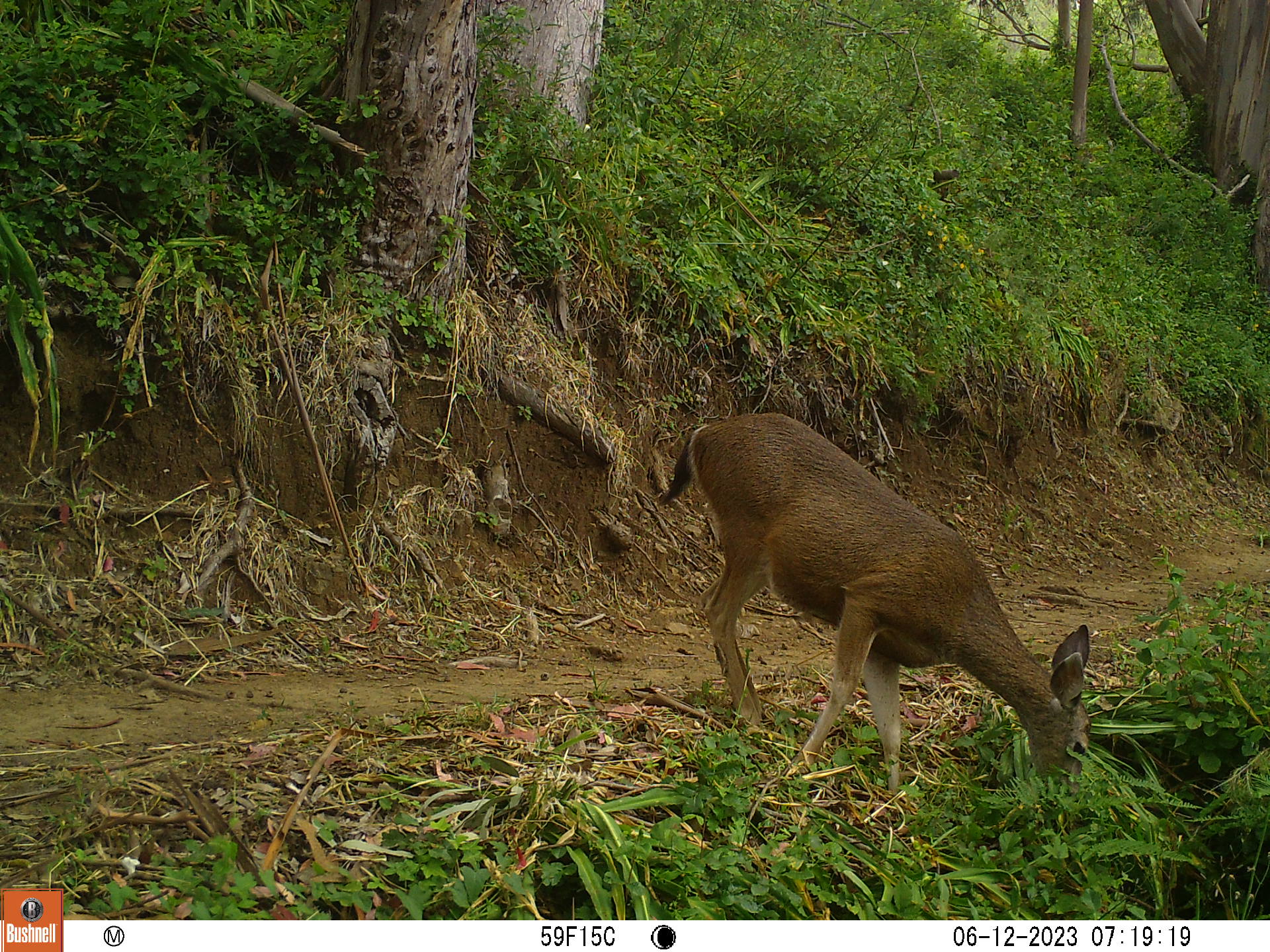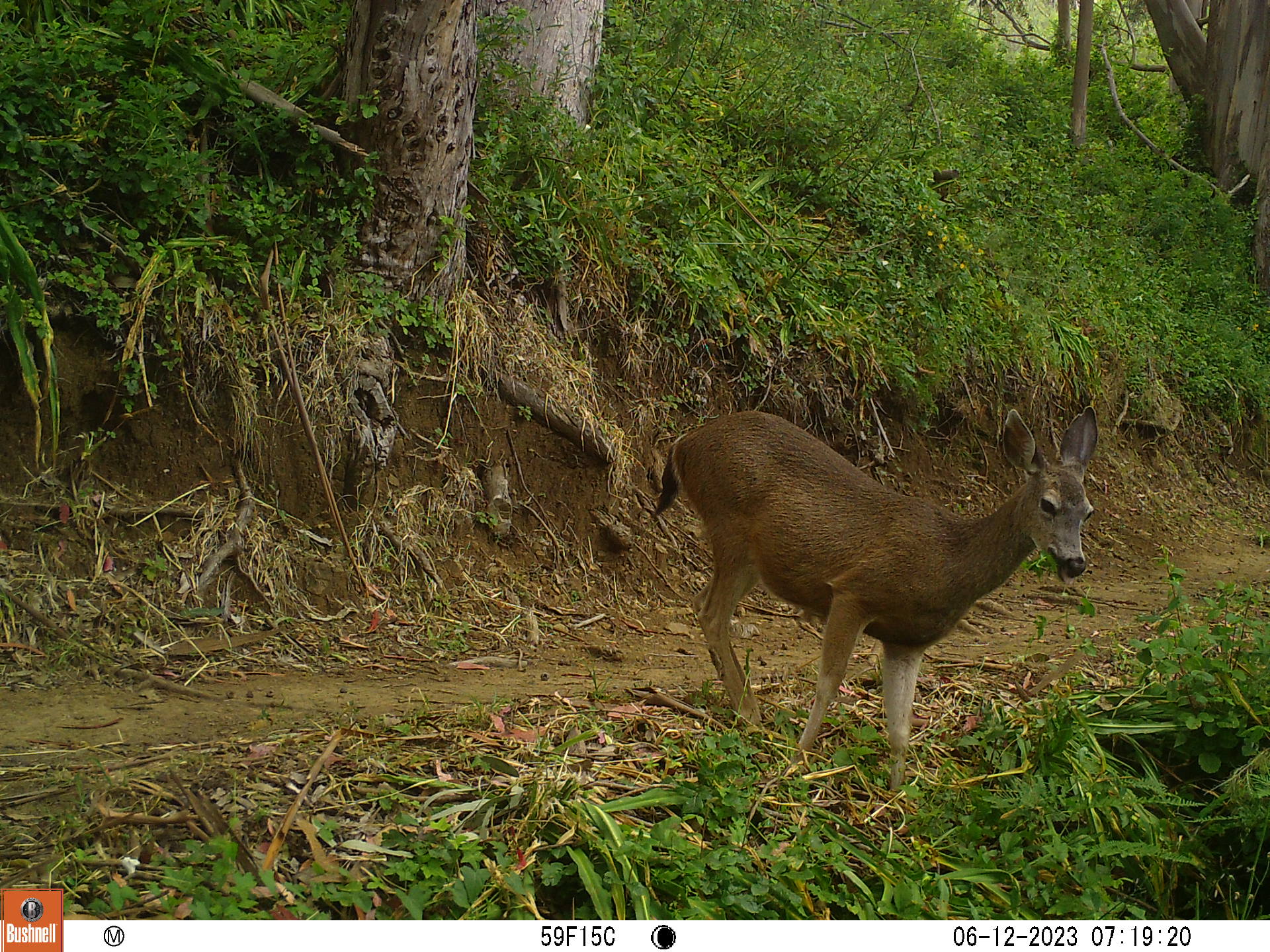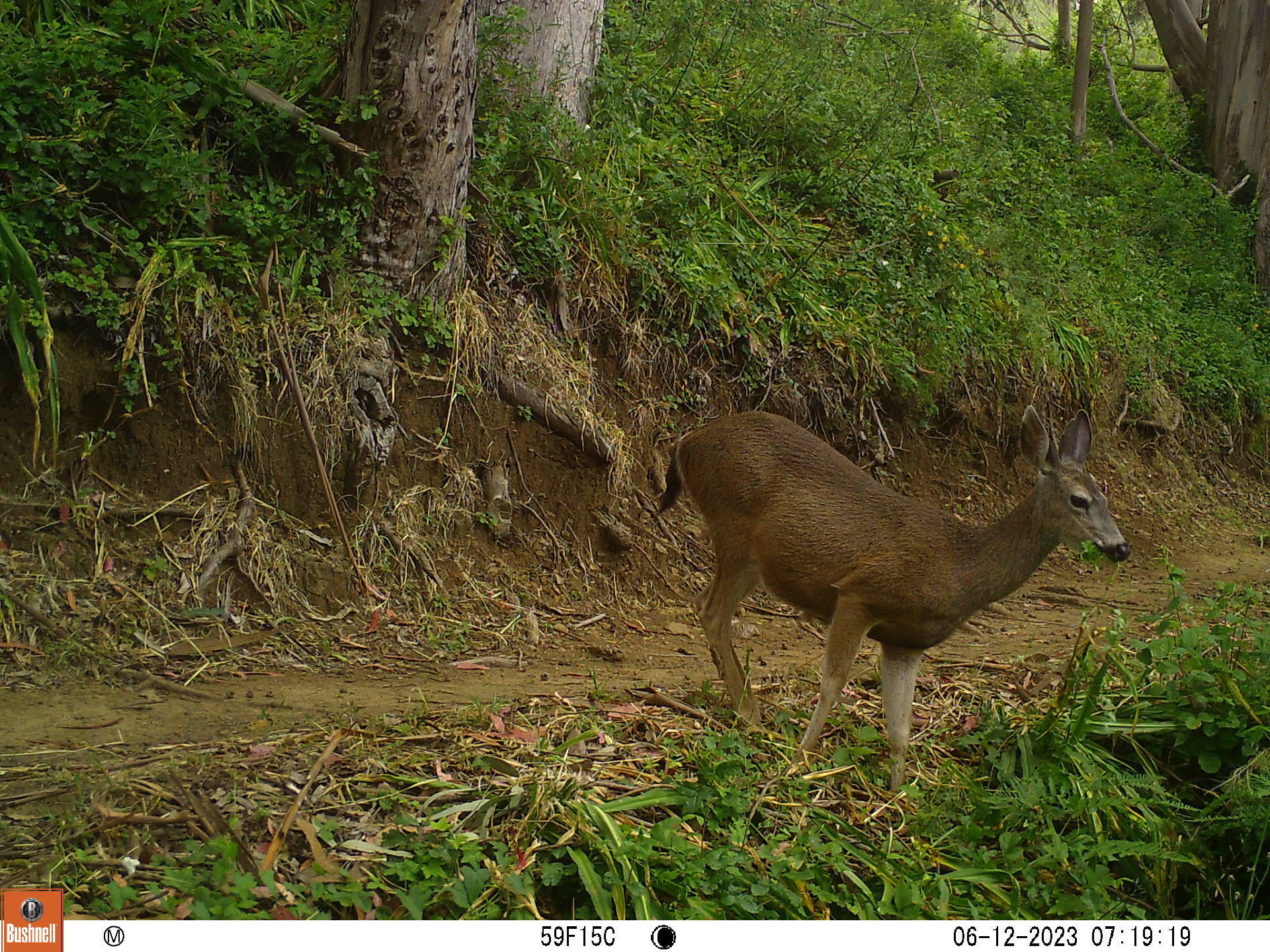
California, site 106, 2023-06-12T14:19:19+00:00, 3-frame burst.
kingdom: Animalia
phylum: Chordata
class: Mammalia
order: Artiodactyla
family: Cervidae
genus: Odocoileus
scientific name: Odocoileus hemionus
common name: mule deer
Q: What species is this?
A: Mule deer (Odocoileus hemionus).